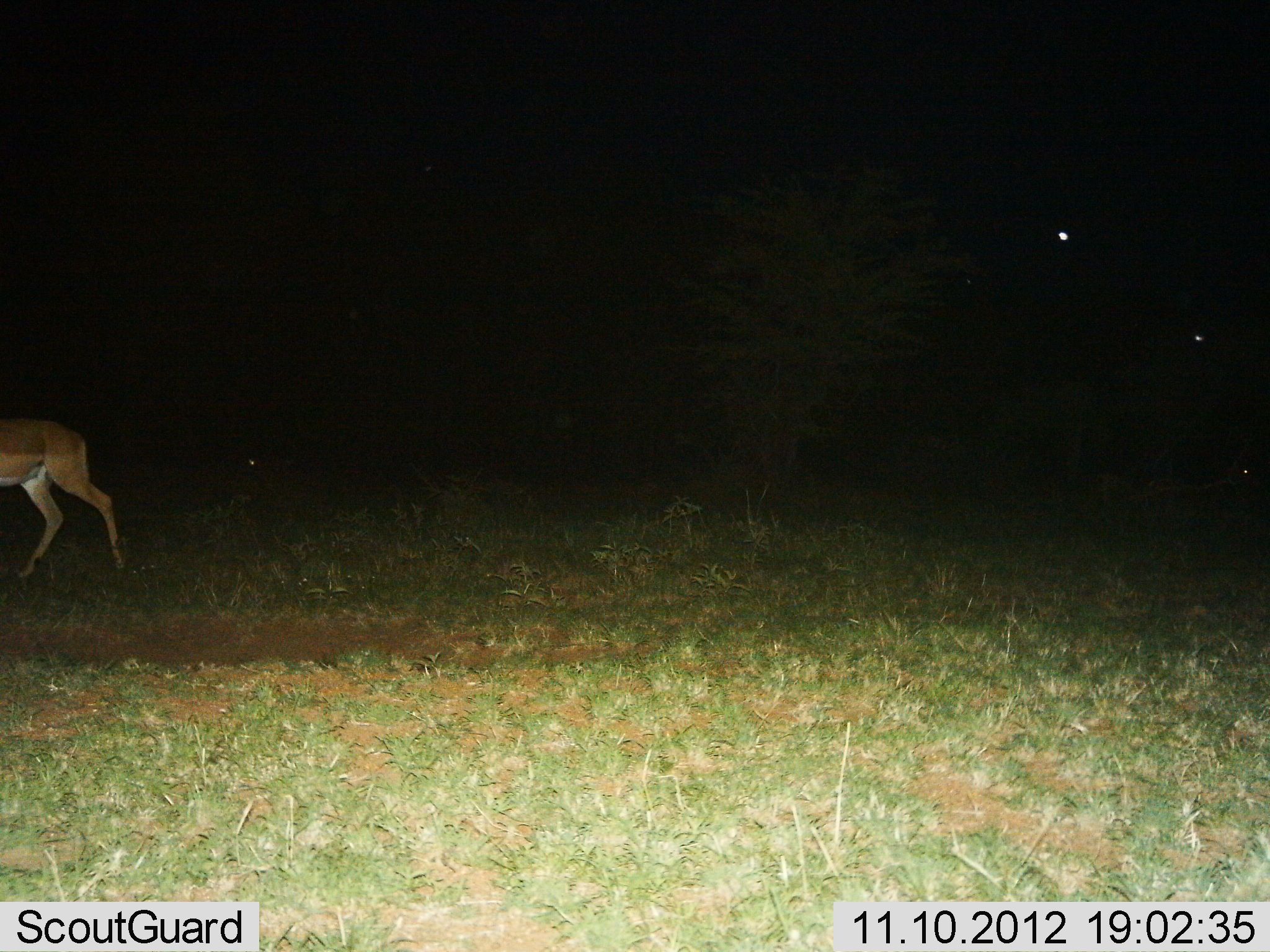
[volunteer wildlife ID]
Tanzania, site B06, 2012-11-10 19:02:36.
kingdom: Animalia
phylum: Chordata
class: Mammalia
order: Artiodactyla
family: Bovidae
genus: Aepyceros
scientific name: Aepyceros melampus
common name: impala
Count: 1.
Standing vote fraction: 10%.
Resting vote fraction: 0%.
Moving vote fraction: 90%.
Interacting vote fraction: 0%.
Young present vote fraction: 0%.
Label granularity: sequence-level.